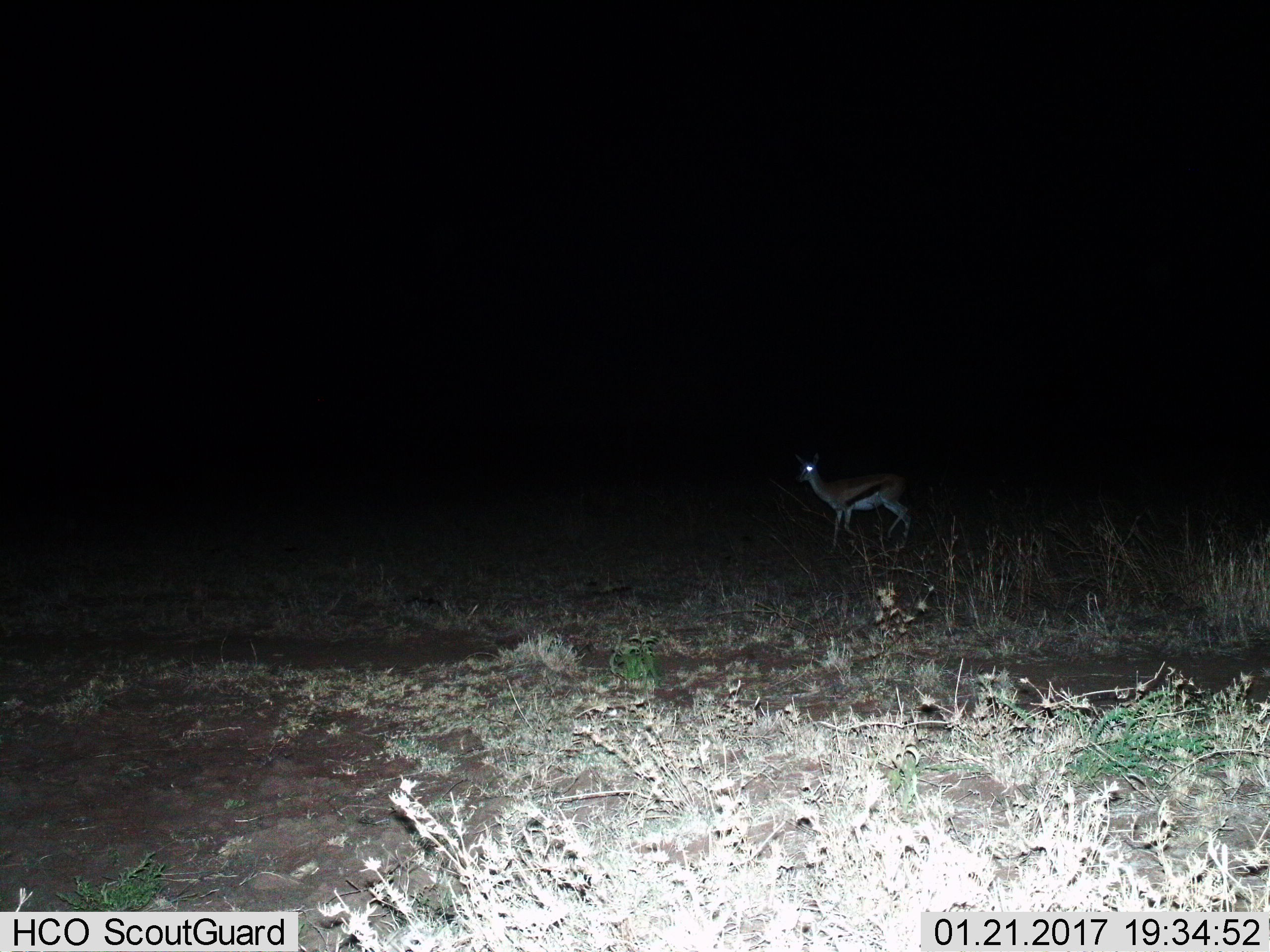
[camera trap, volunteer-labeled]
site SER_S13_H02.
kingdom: Animalia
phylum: Chordata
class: Mammalia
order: Artiodactyla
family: Bovidae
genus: Eudorcas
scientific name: Eudorcas thomsonii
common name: thomson's gazelle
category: gazellethomsons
Gazellethomsons (thomson's gazelle) (Eudorcas thomsonii), count 1. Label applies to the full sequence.